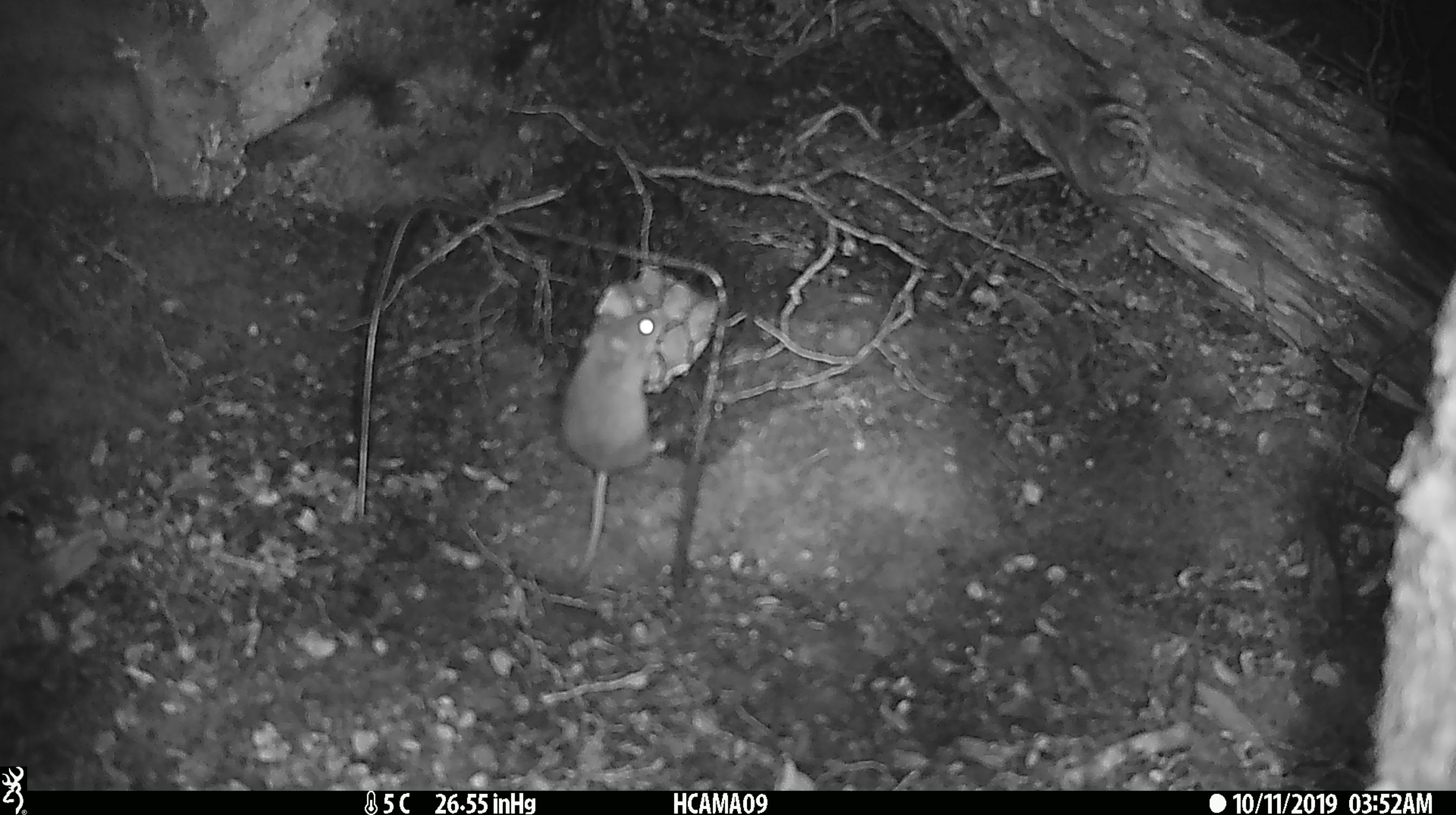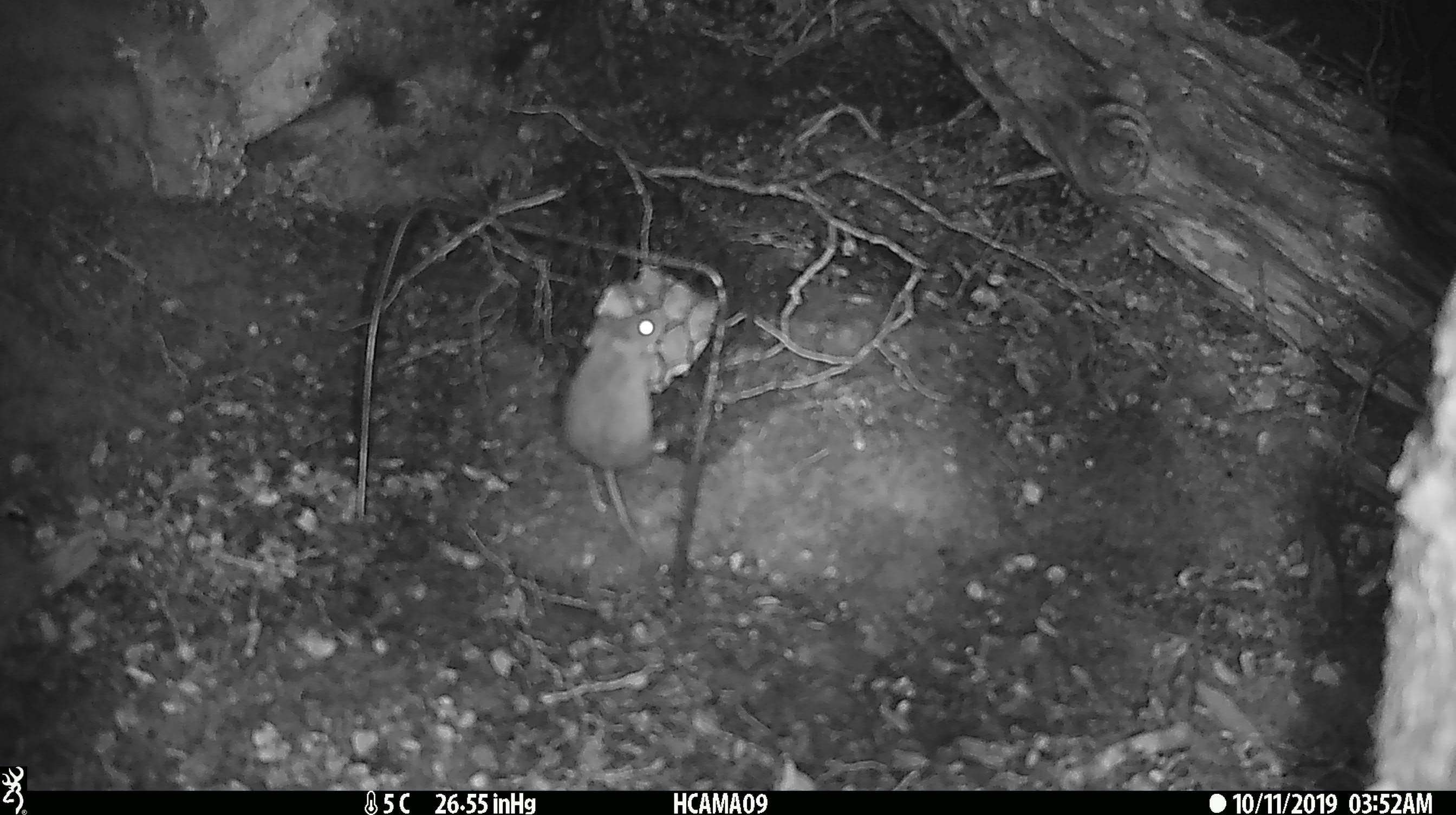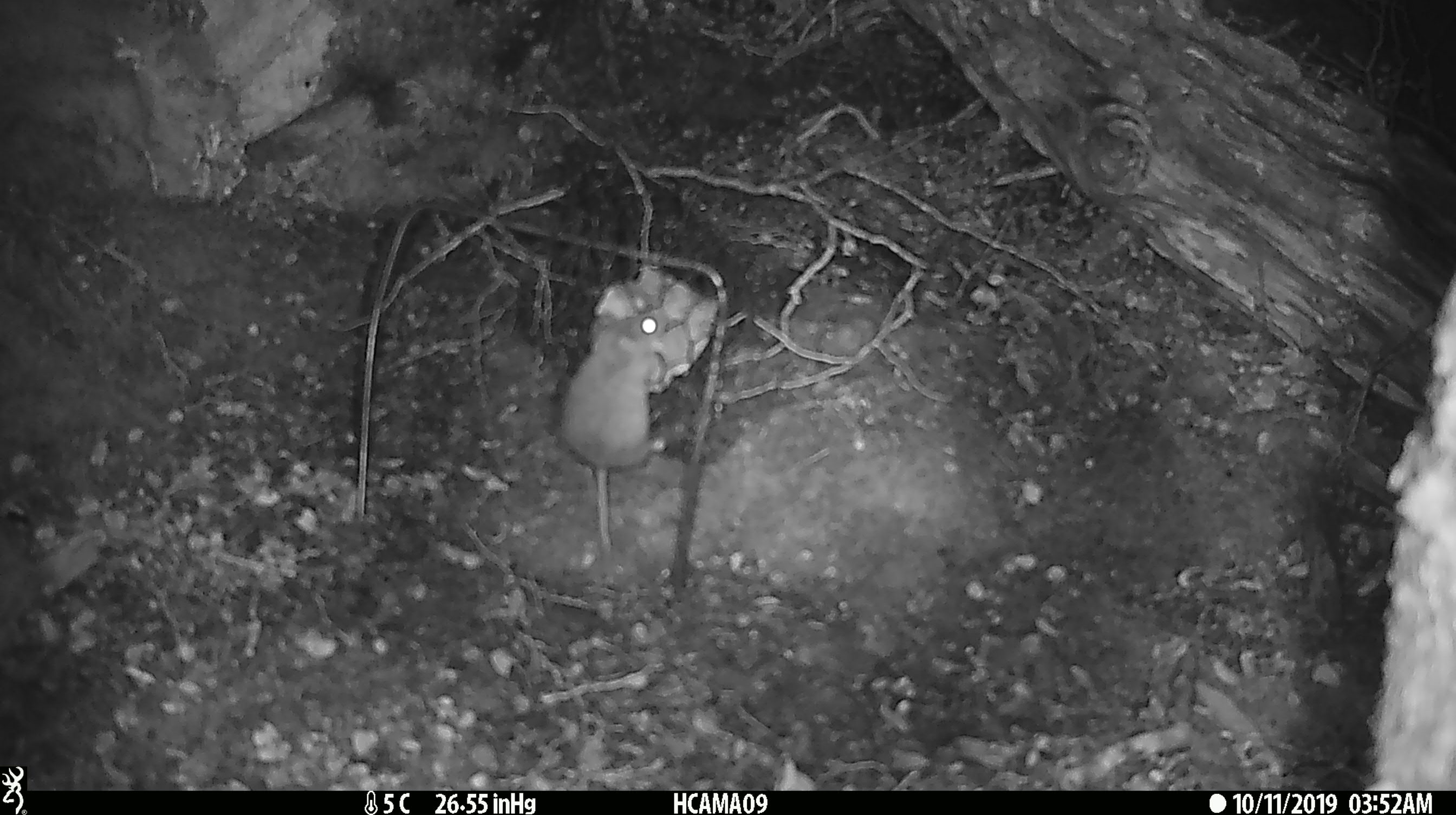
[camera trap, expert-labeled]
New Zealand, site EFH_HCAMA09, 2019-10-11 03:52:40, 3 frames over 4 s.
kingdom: Animalia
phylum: Chordata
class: Mammalia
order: Rodentia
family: Muridae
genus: Mus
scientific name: Mus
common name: mouse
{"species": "mouse (Mus)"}